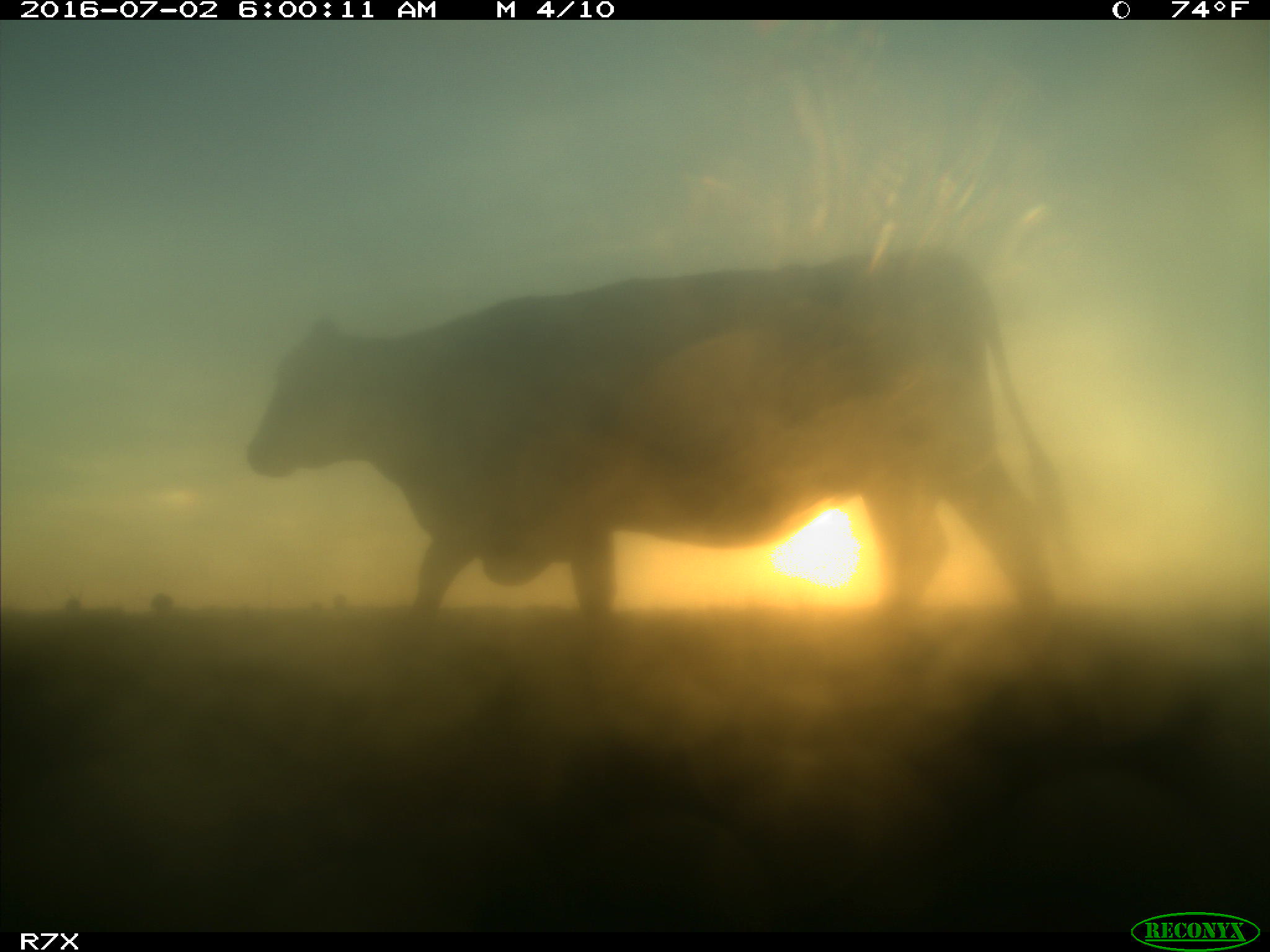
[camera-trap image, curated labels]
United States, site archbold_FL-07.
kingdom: Animalia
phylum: Chordata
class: Mammalia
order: Artiodactyla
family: Bovidae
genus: Bos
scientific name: Bos taurus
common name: domestic cow